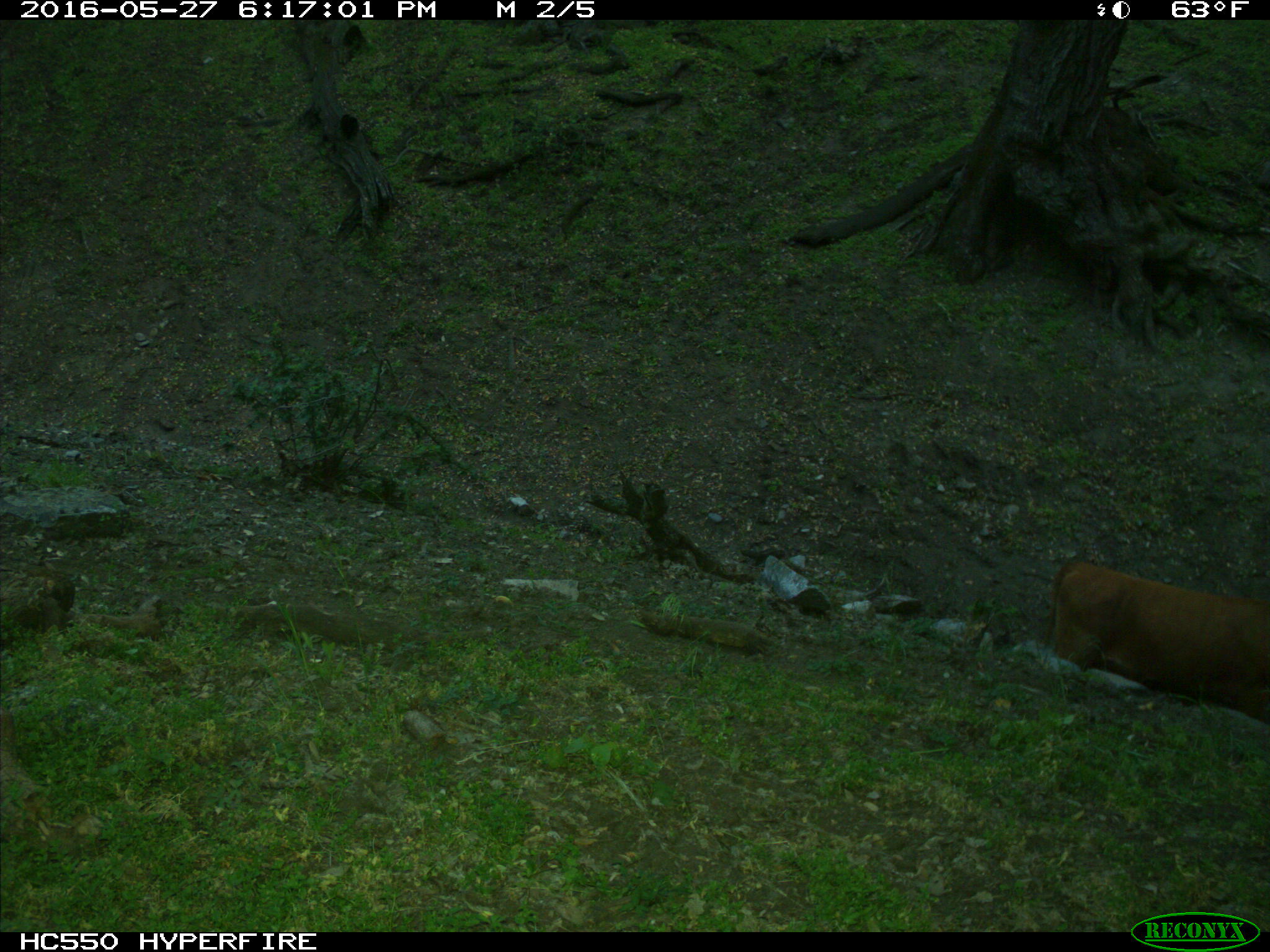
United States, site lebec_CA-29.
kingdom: Animalia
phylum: Chordata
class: Mammalia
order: Artiodactyla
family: Bovidae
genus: Bos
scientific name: Bos taurus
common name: domestic cow